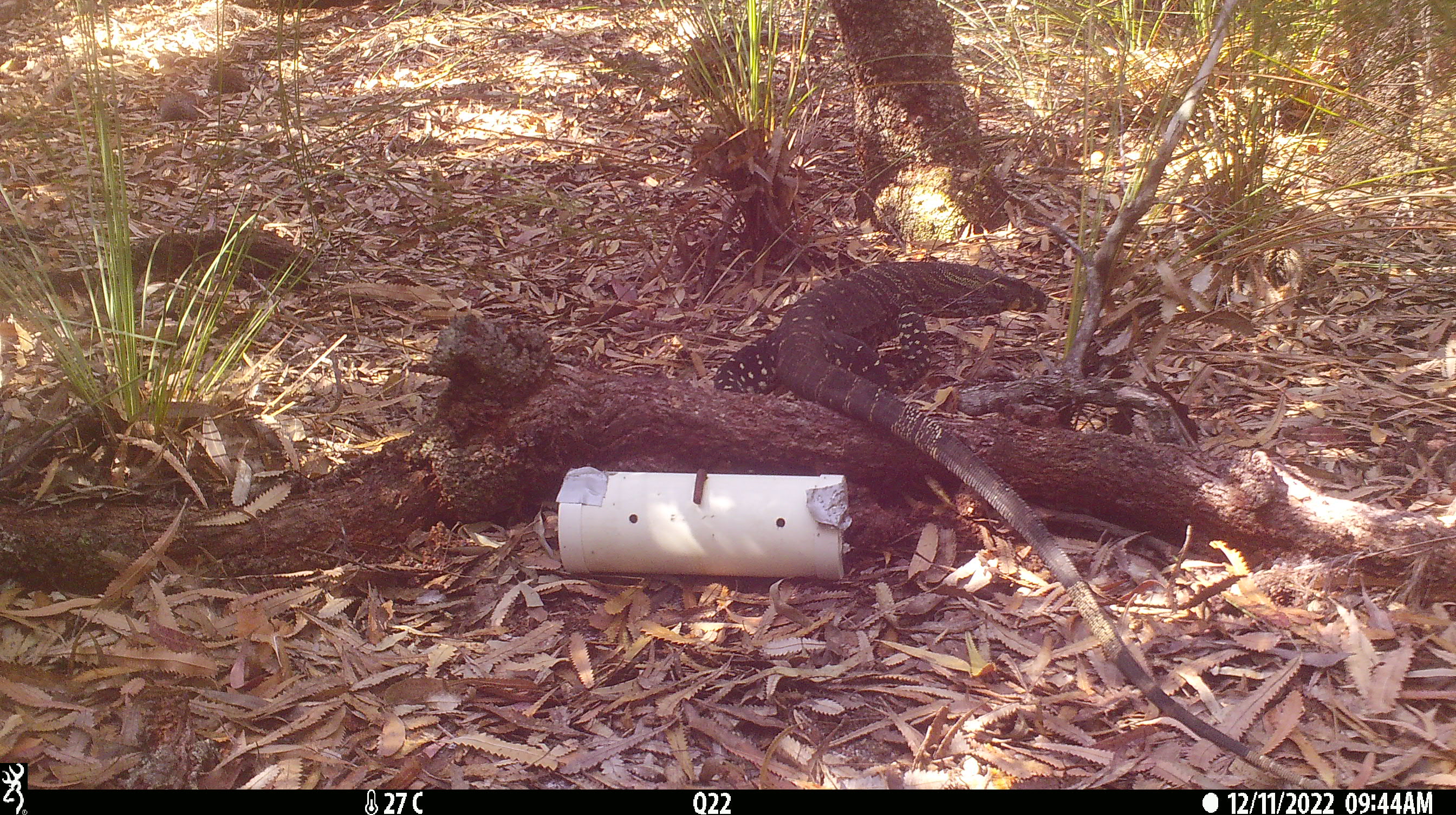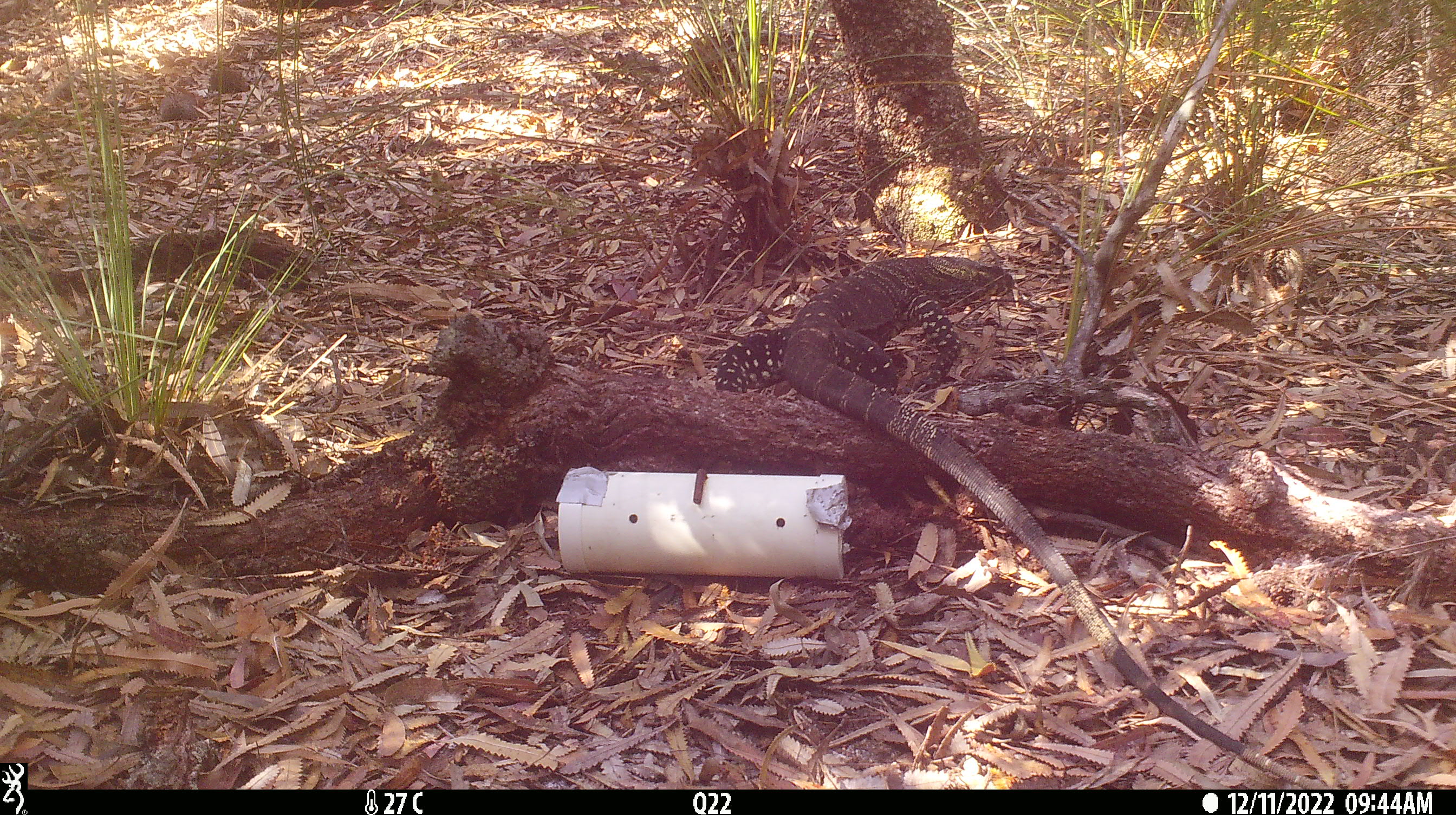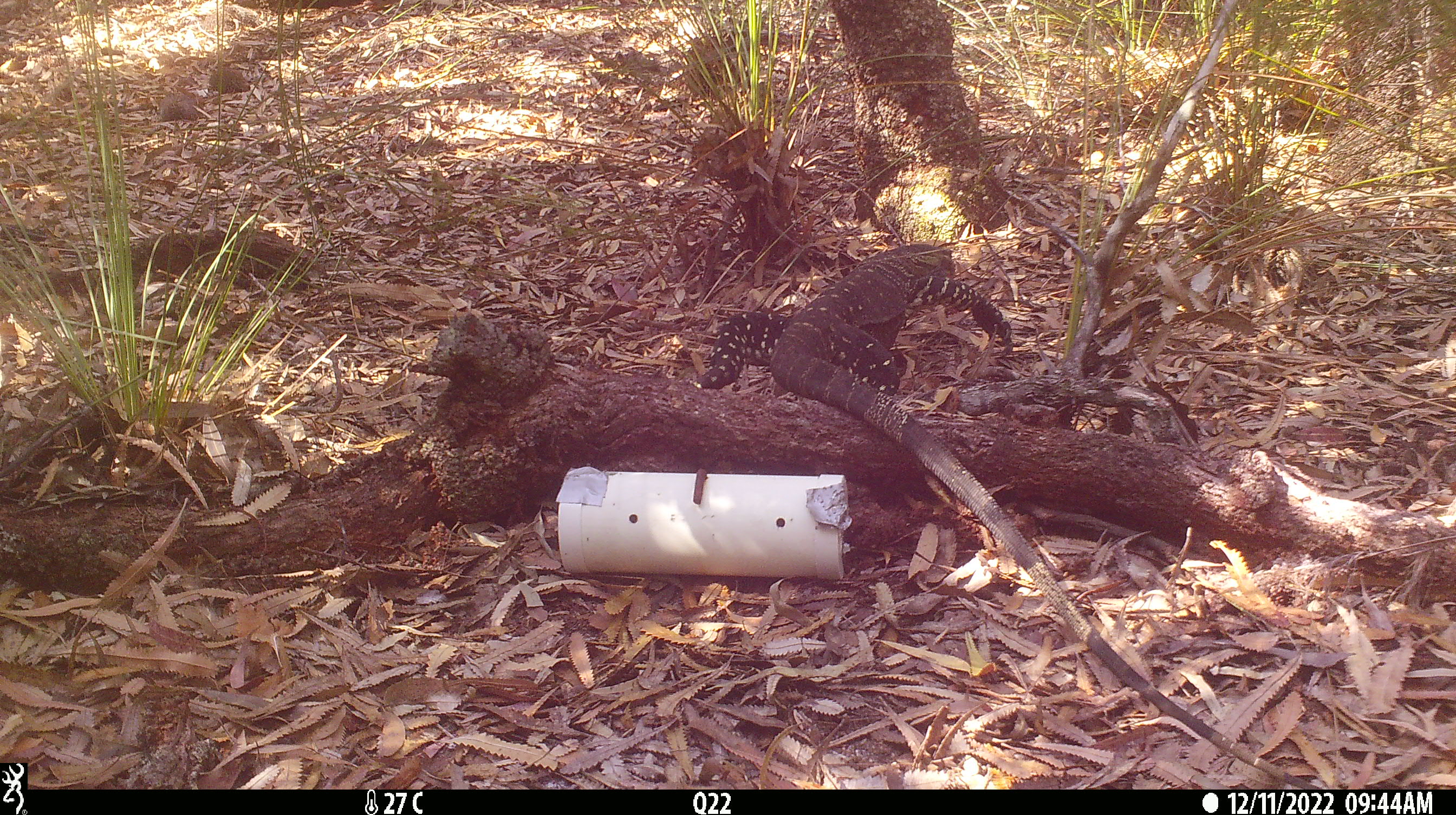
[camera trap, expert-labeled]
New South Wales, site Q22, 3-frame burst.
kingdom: Animalia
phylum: Chordata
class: Reptilia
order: Squamata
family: Varanidae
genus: Varanus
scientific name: Varanus varius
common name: lace monitor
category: goanna